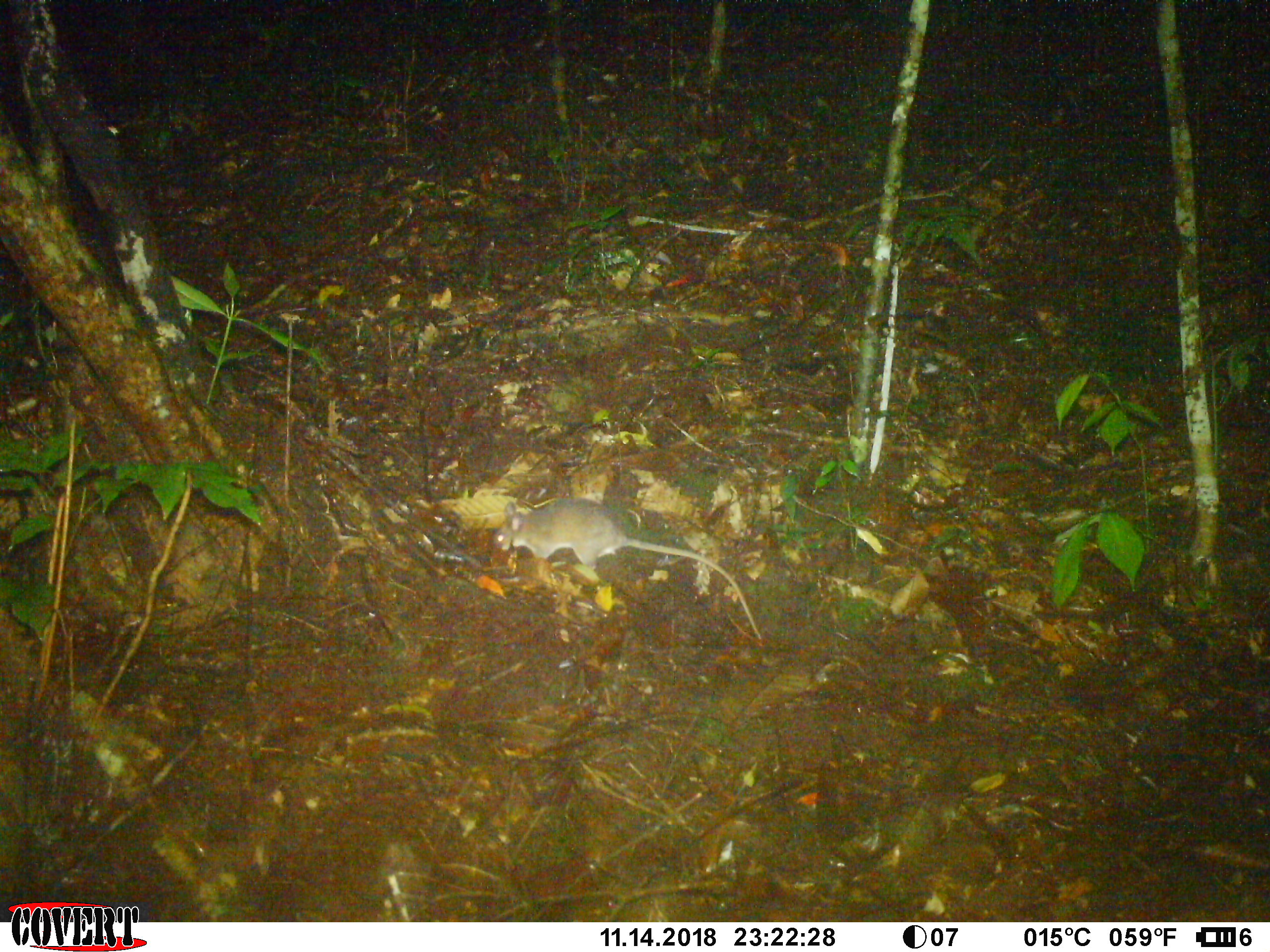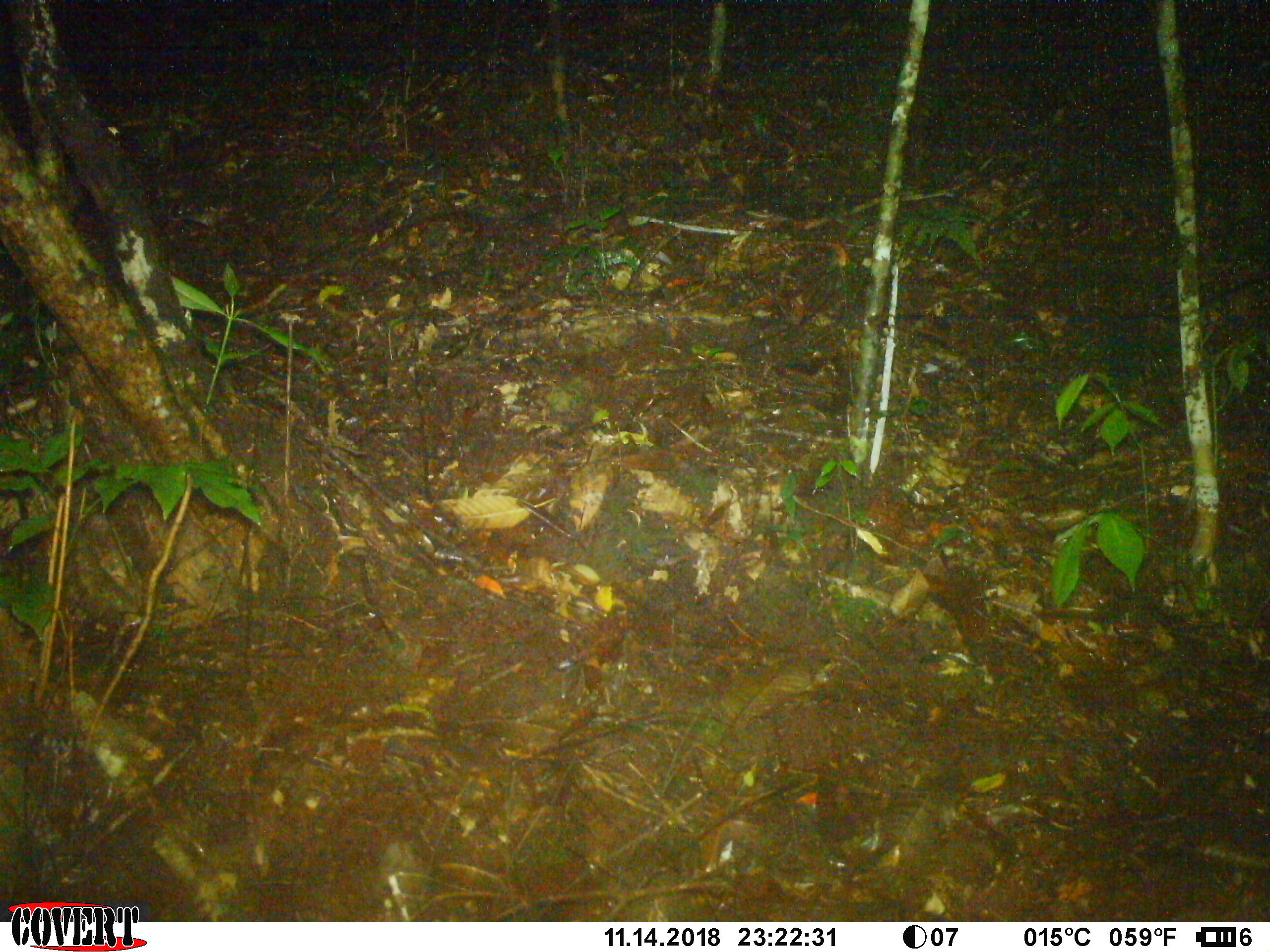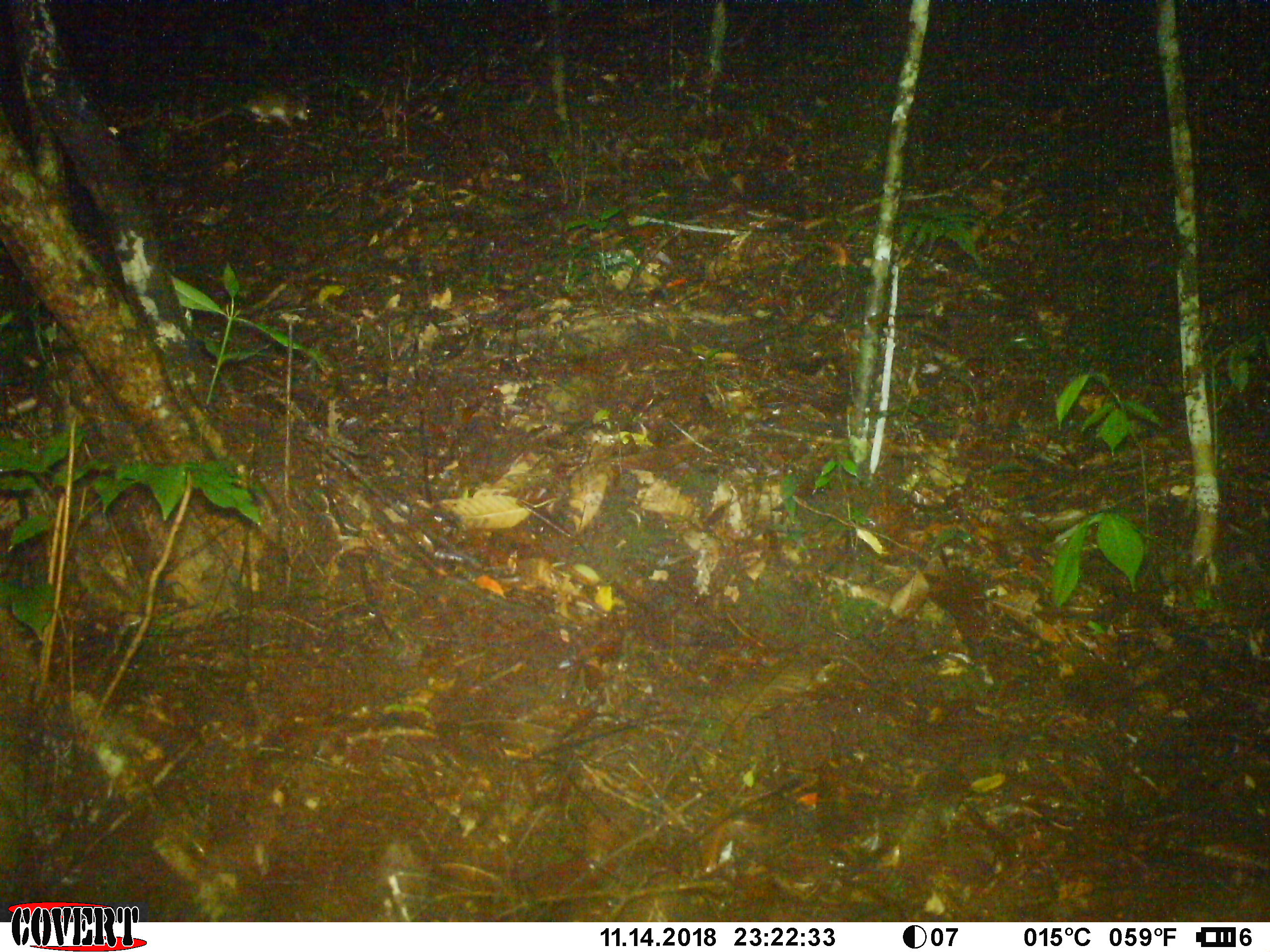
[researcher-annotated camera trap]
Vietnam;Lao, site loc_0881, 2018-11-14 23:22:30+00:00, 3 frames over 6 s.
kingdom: Animalia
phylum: Chordata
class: Mammalia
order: Rodentia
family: Muridae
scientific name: Muridae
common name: old-world mice and rats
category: unidentified murid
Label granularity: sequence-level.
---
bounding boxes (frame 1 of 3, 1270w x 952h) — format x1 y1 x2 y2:
unidentified murid: 492 496 761 640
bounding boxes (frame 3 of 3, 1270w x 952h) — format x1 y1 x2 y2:
unidentified murid: 182 92 311 131